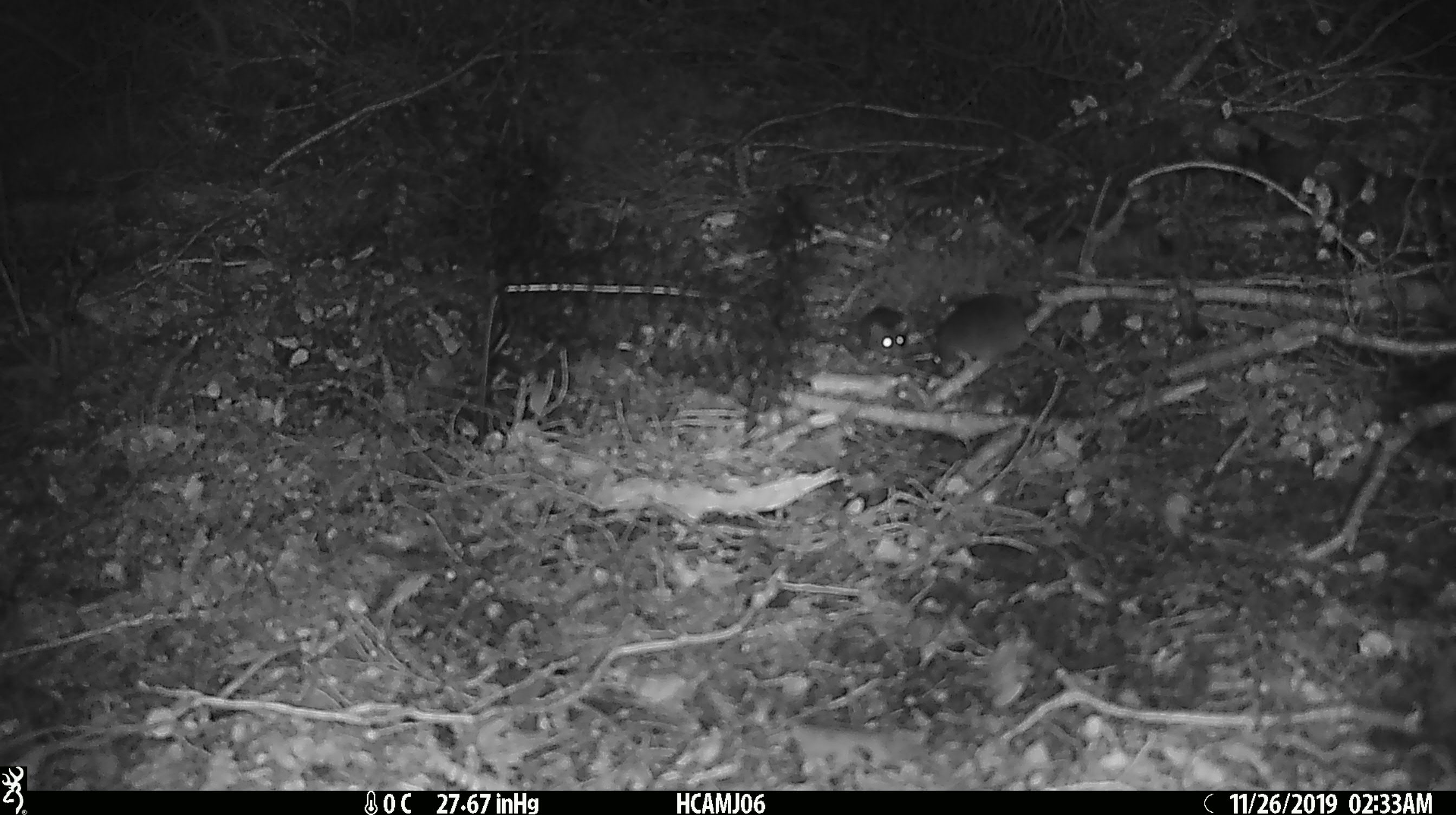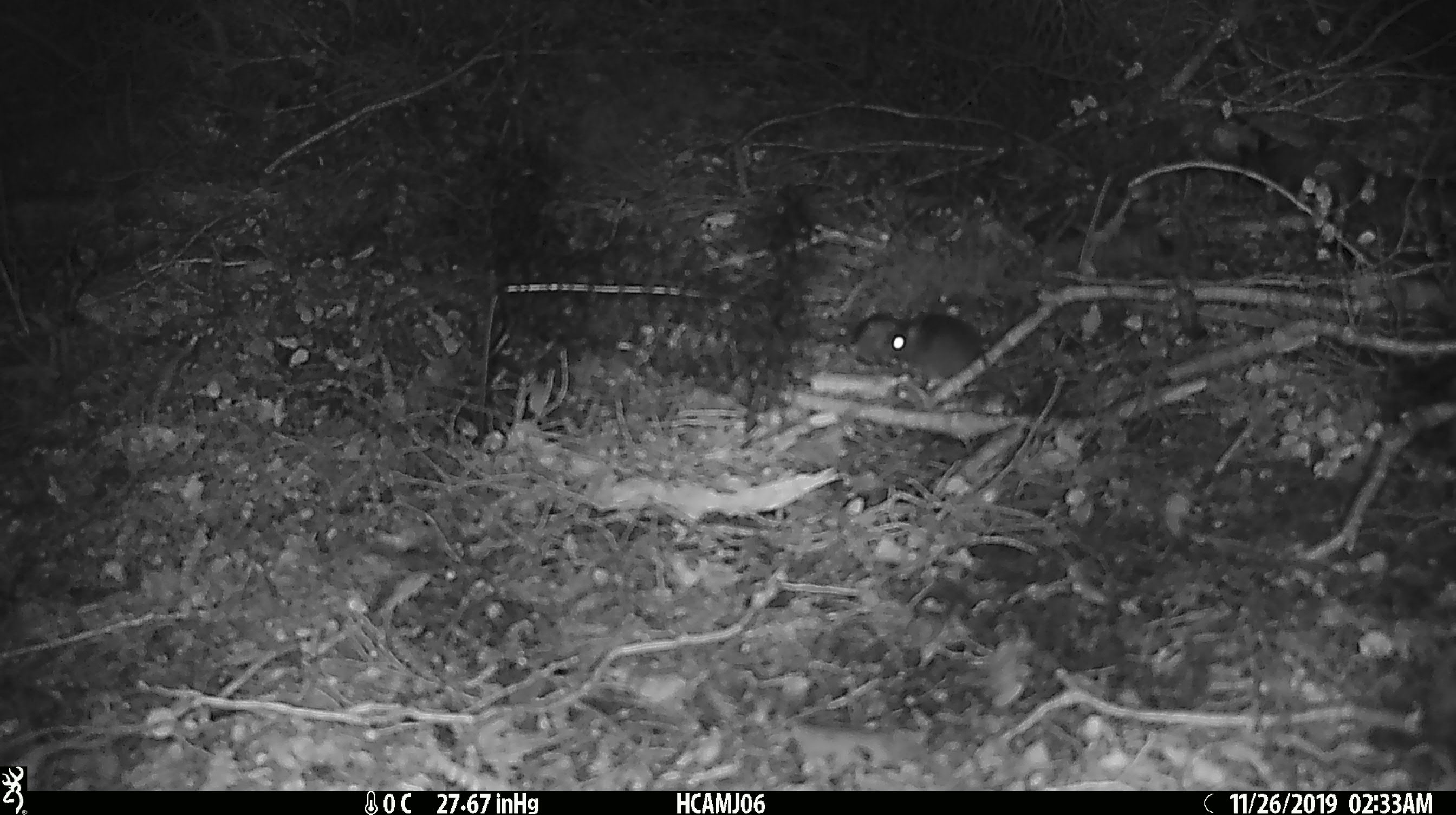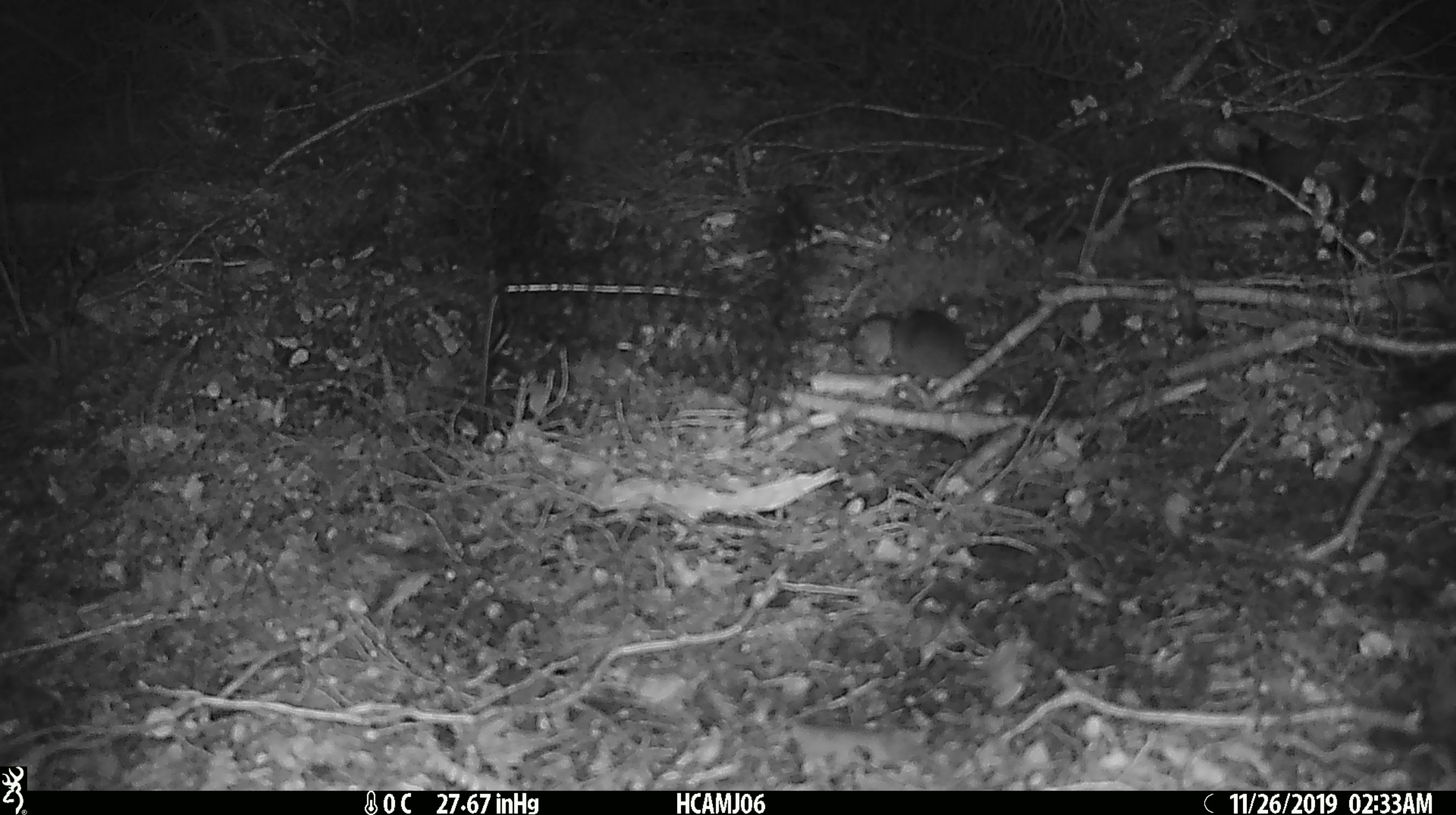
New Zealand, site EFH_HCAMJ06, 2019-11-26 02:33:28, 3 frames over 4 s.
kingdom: Animalia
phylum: Chordata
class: Mammalia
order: Rodentia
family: Muridae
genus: Mus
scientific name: Mus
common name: mouse